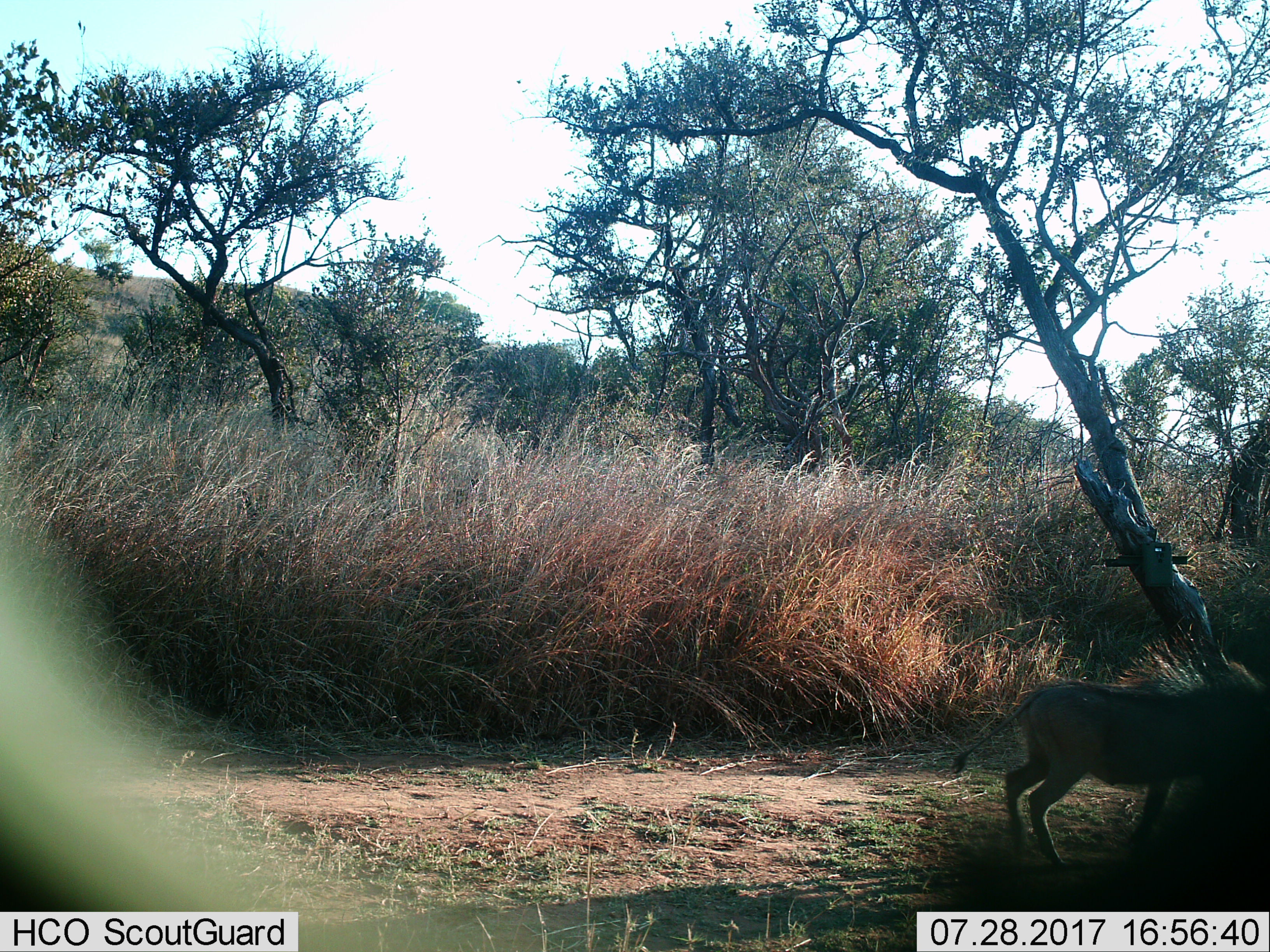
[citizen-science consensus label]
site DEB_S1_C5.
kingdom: Animalia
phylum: Chordata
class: Mammalia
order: Artiodactyla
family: Suidae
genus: Phacochoerus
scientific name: Phacochoerus africanus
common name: warthog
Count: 1.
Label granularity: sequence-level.